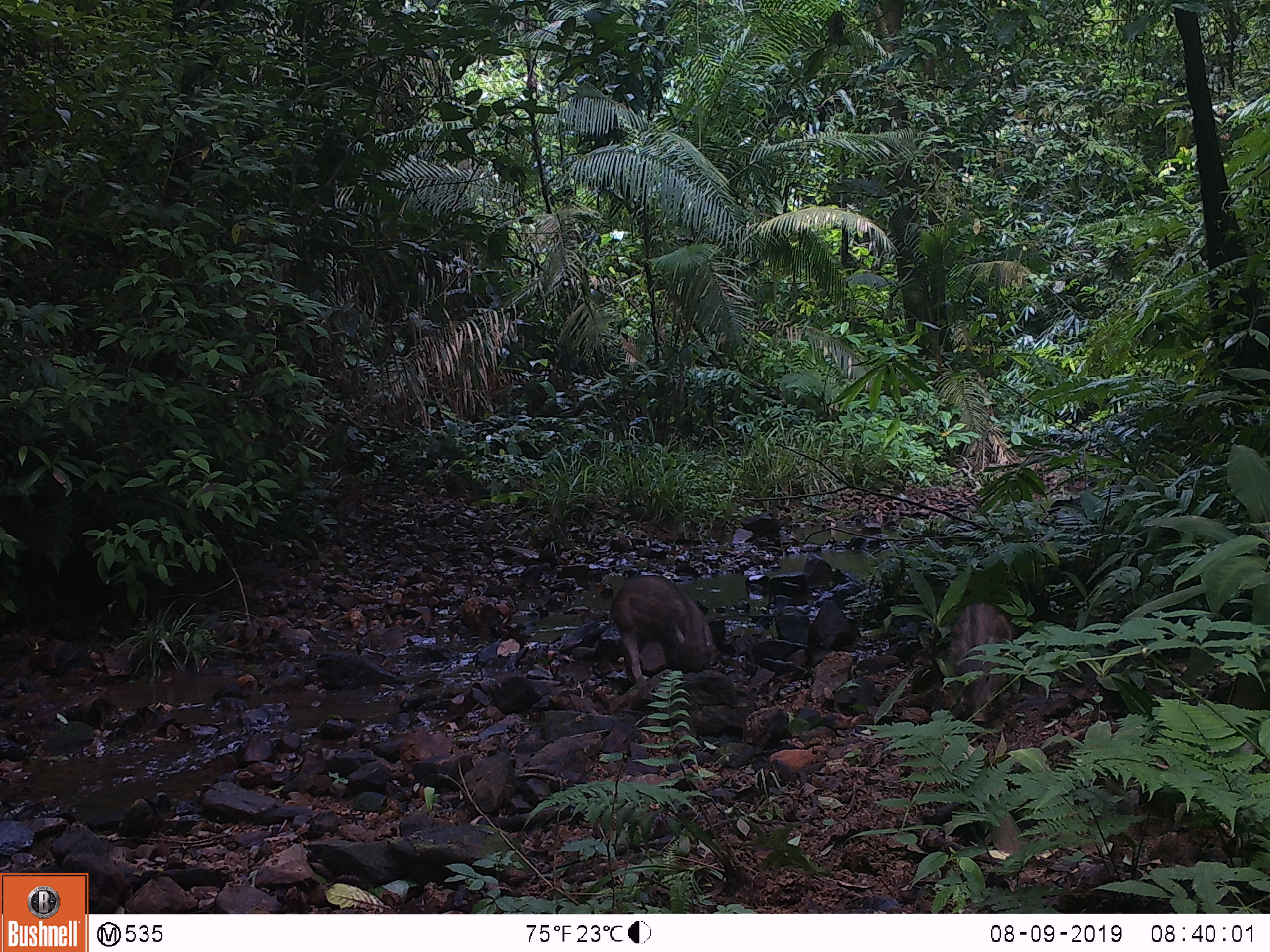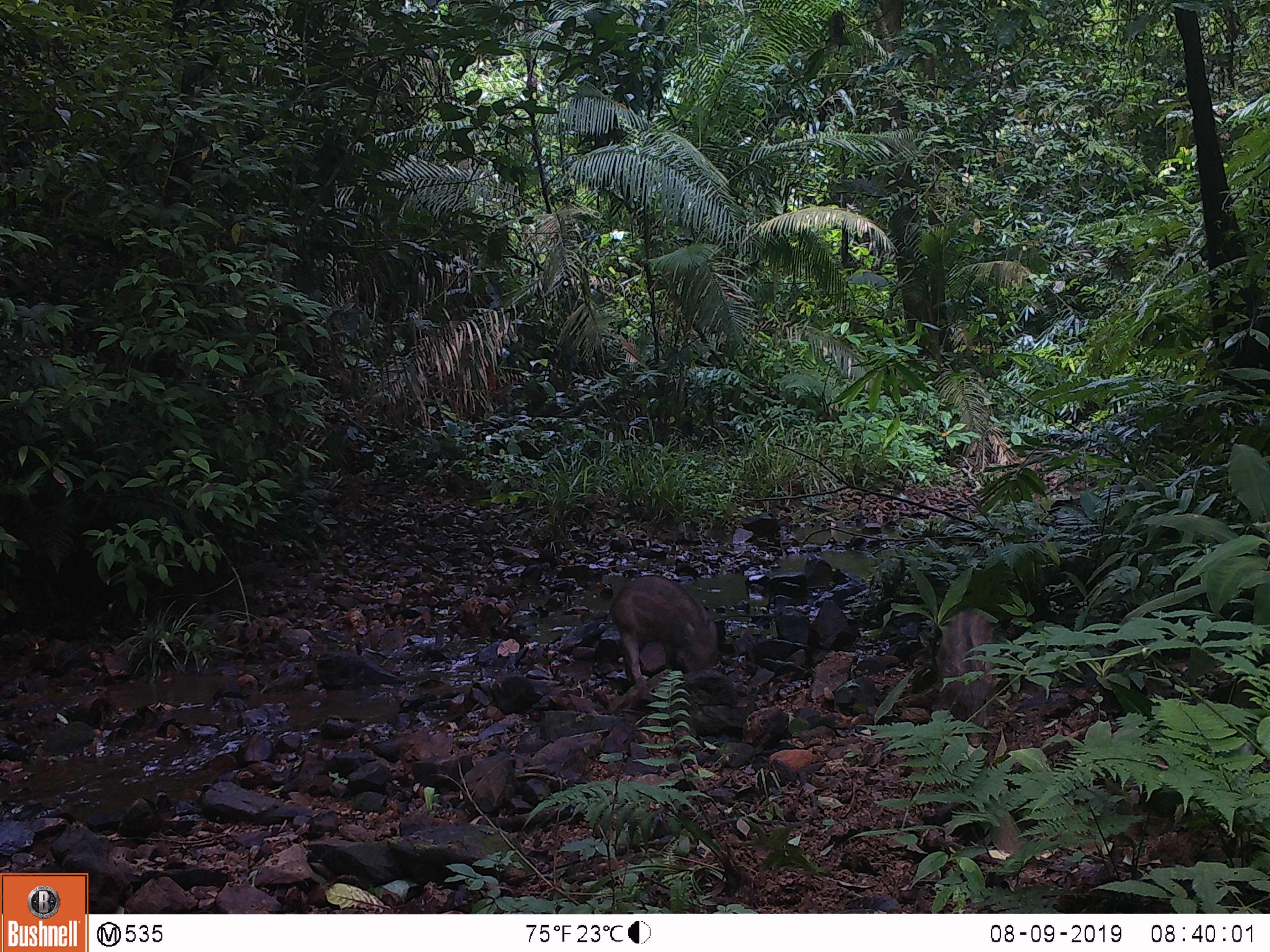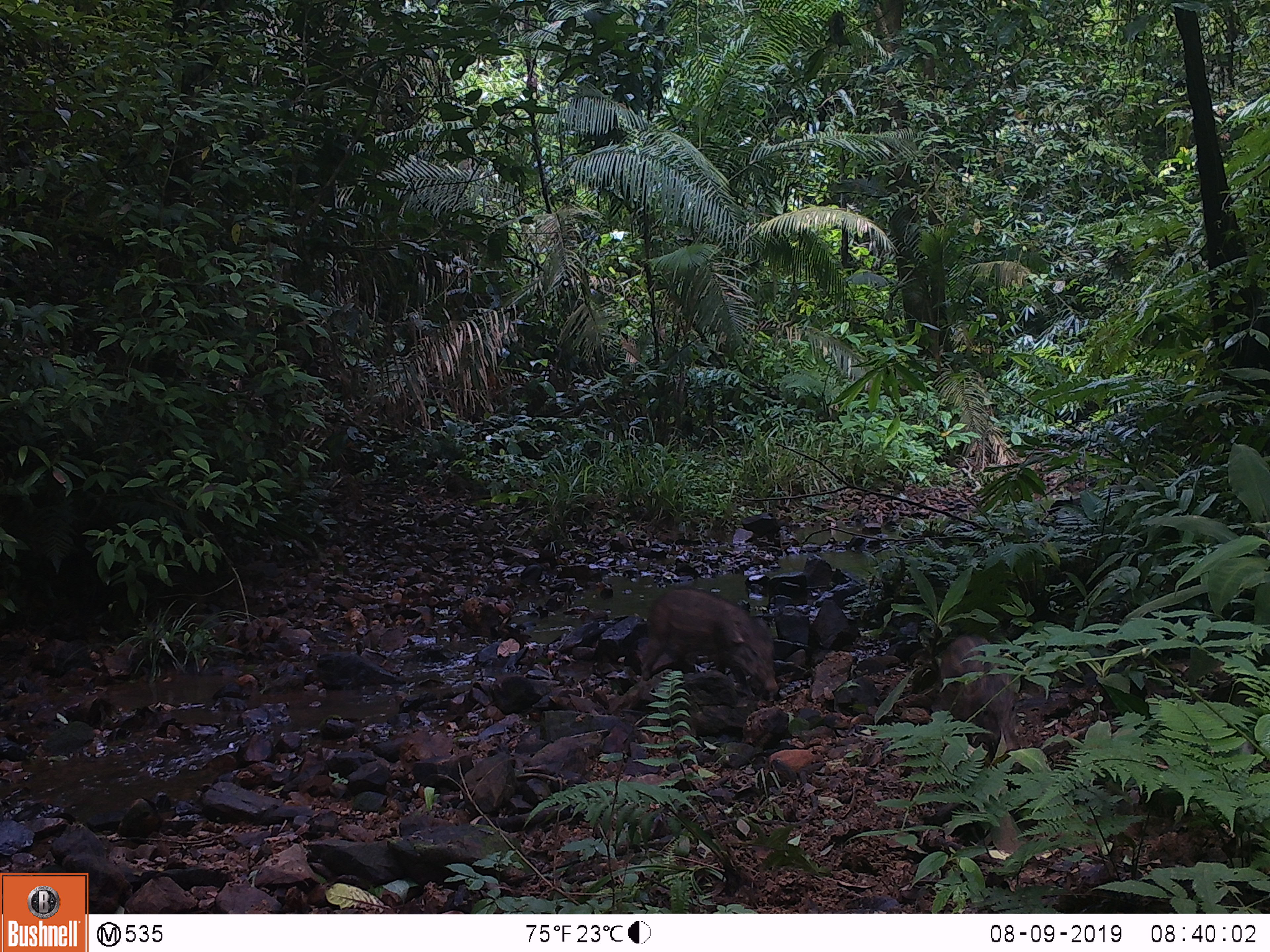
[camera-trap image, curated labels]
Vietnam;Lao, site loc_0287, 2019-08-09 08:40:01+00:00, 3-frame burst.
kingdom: Animalia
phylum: Chordata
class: Mammalia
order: Artiodactyla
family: Suidae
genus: Sus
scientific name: Sus scrofa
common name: eurasian wild pig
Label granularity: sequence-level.